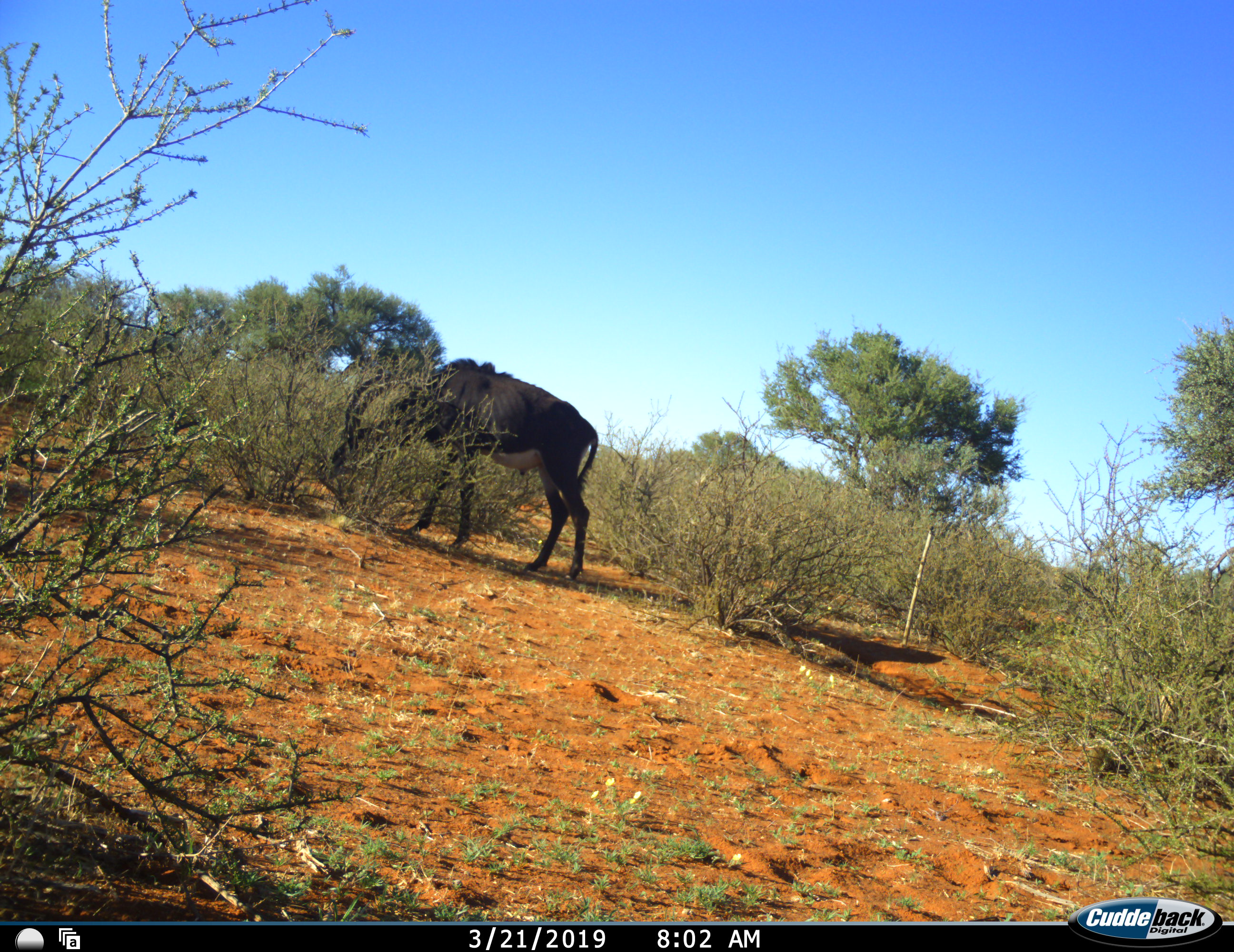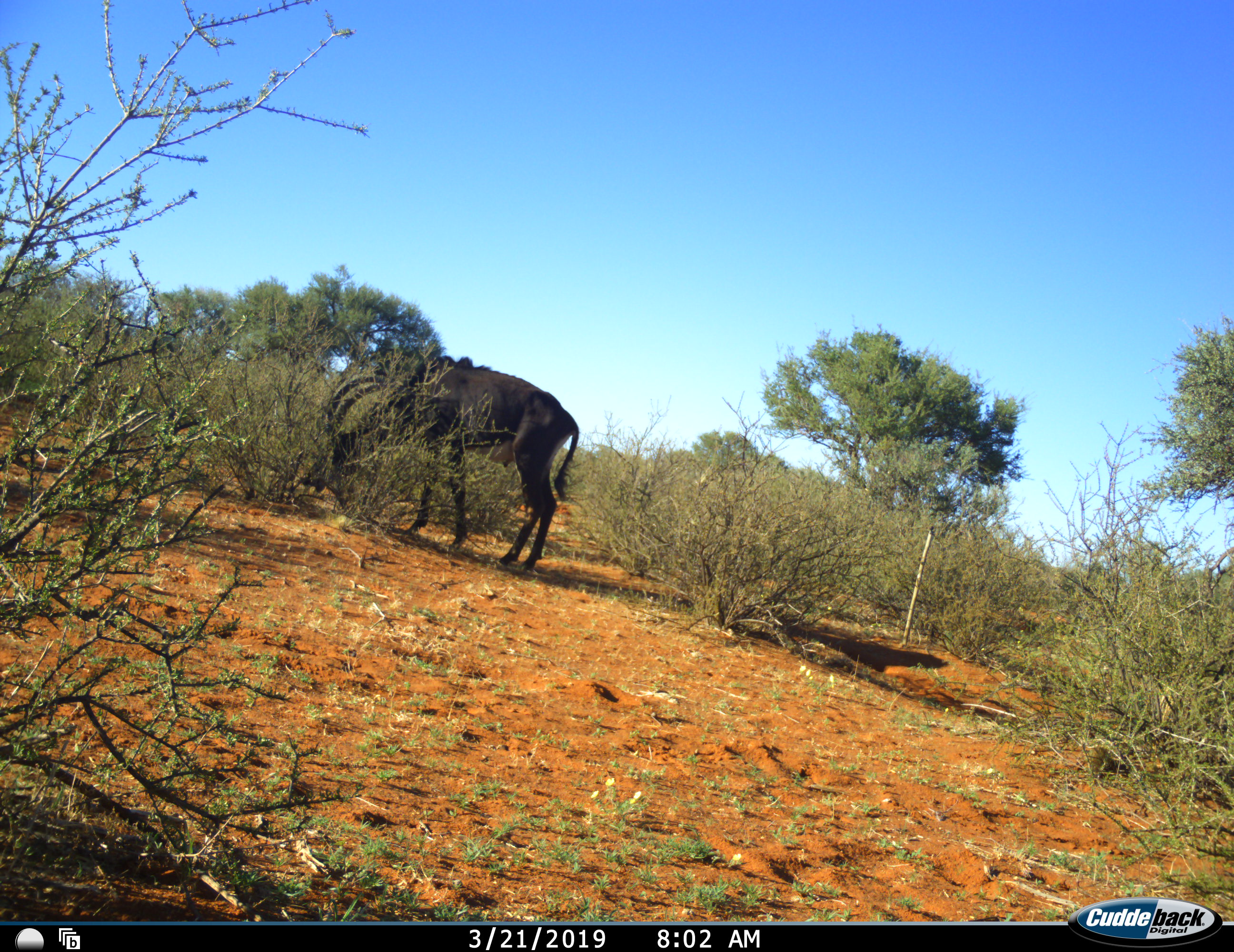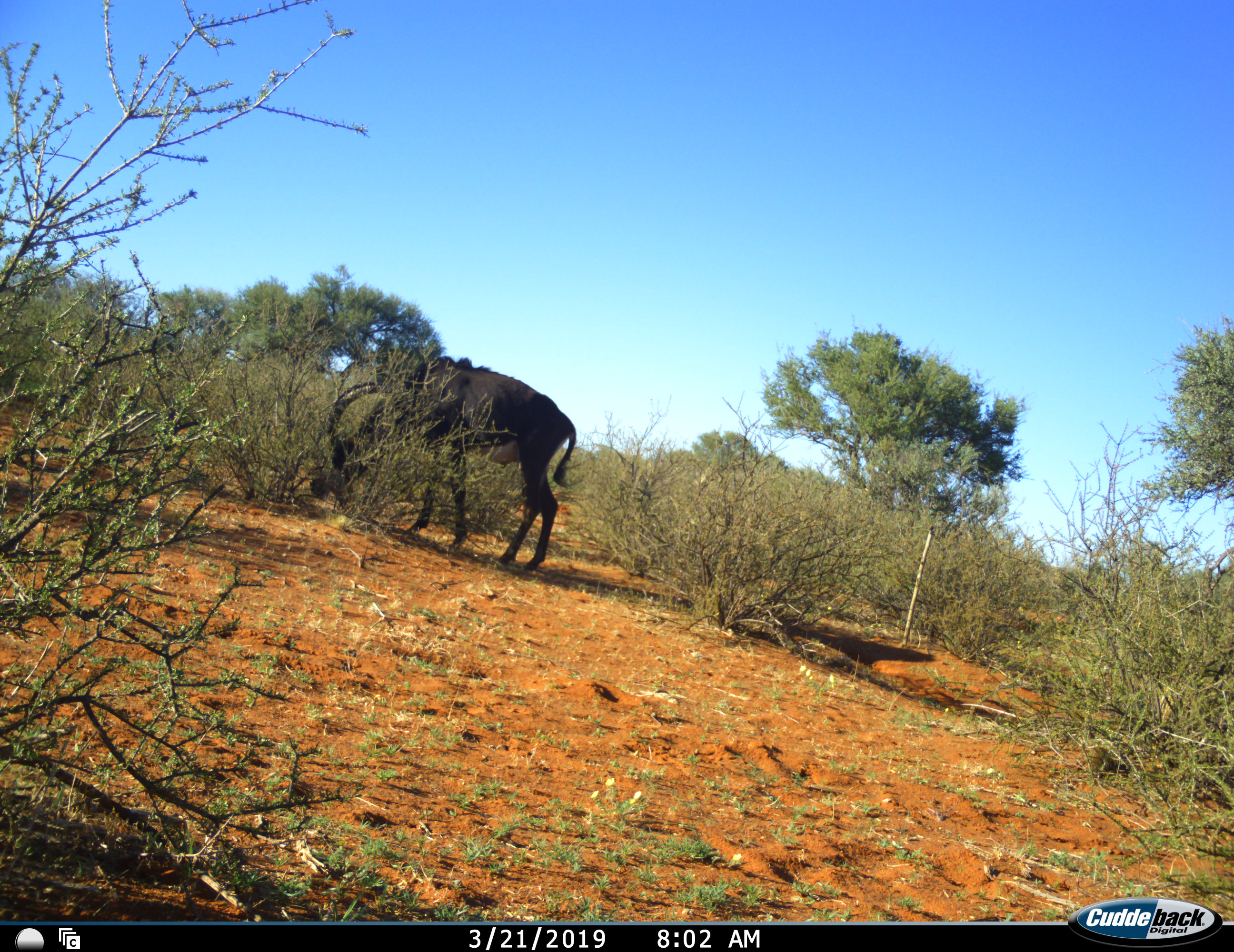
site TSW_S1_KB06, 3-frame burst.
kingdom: Animalia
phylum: Chordata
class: Mammalia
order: Artiodactyla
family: Bovidae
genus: Hippotragus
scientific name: Hippotragus niger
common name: sable antelope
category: sable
Sable (sable antelope) (Hippotragus niger), count 1. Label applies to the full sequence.